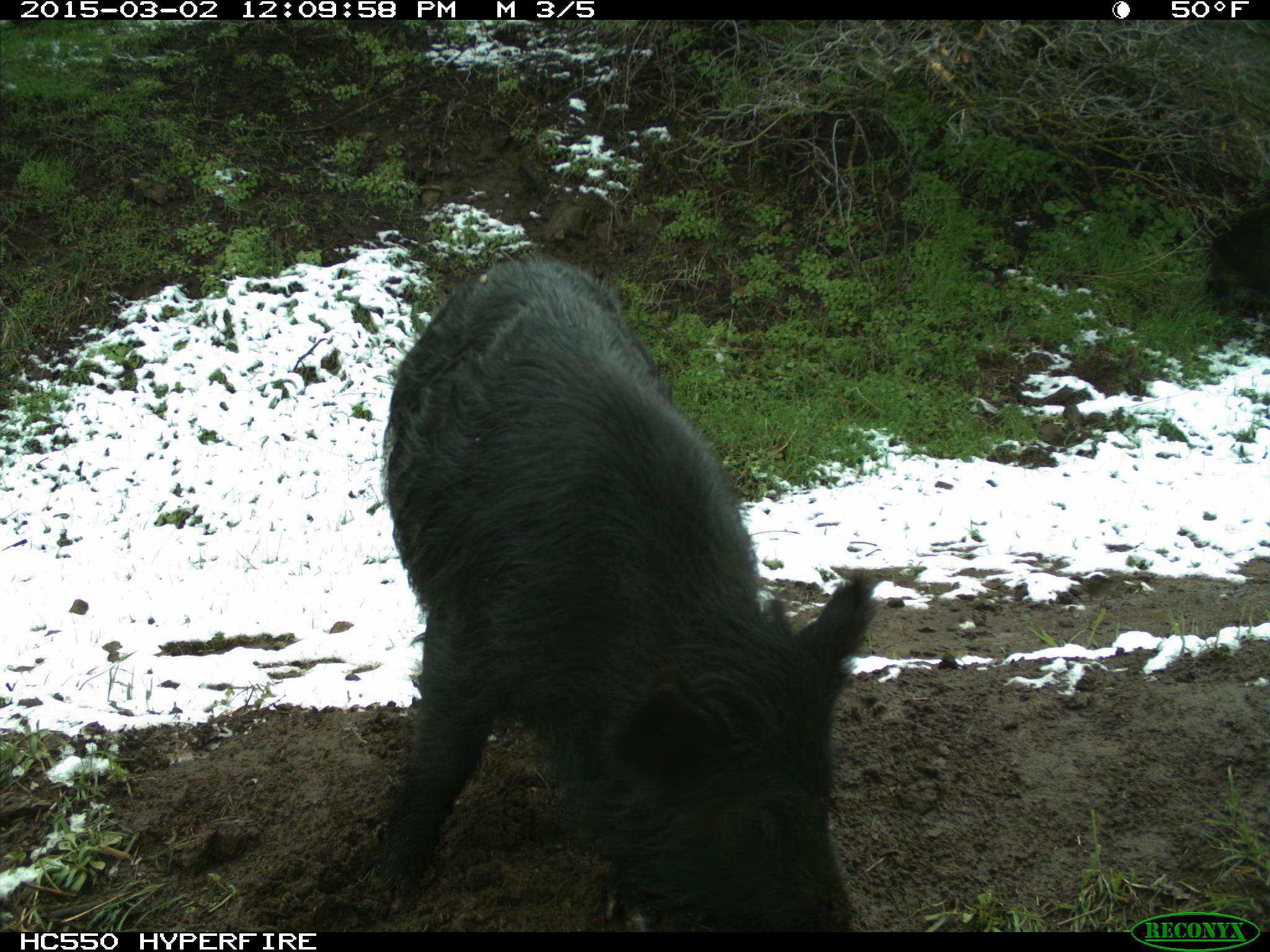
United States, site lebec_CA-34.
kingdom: Animalia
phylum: Chordata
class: Mammalia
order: Artiodactyla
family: Suidae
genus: Sus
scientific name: Sus scrofa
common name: wild boar